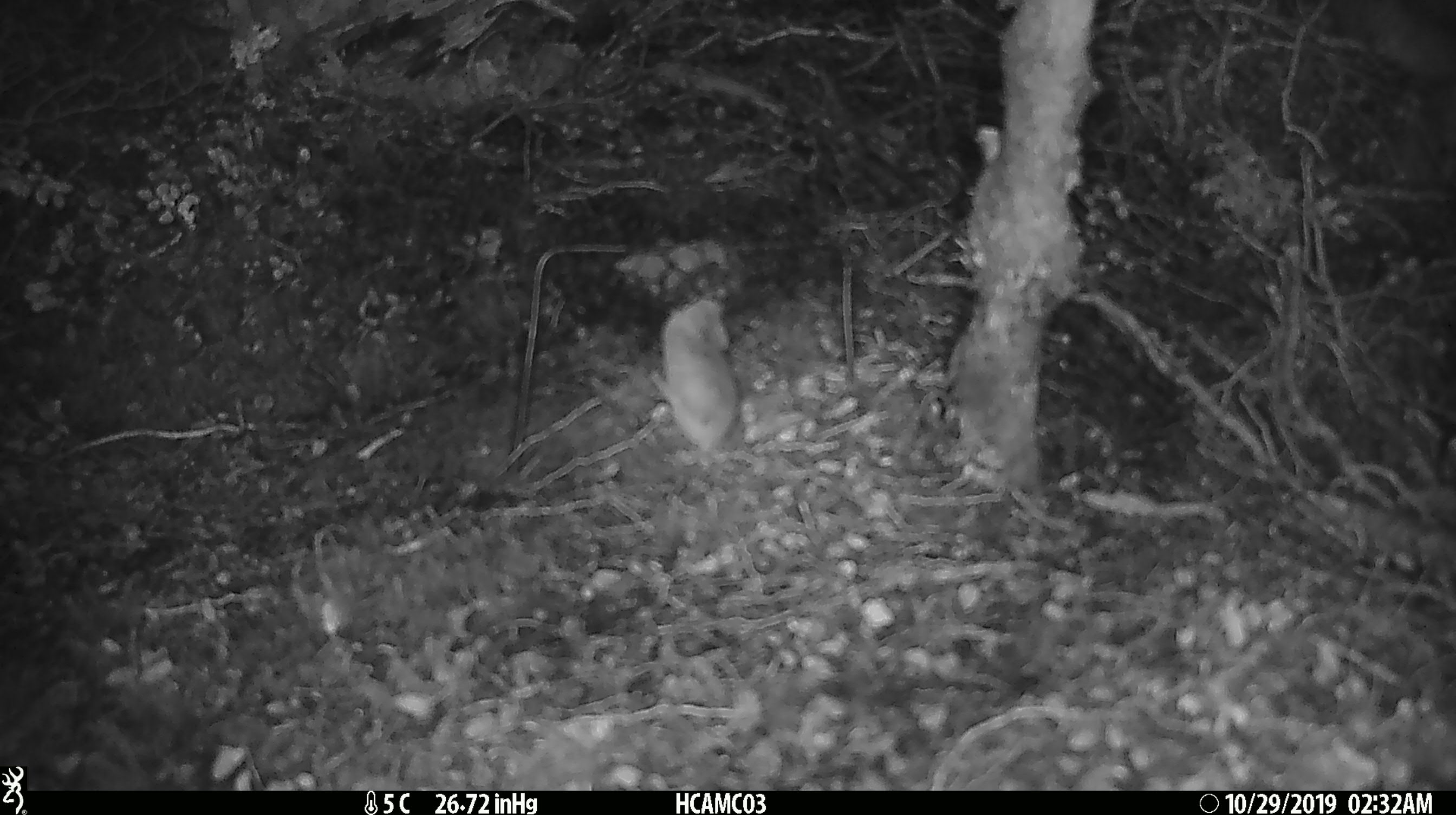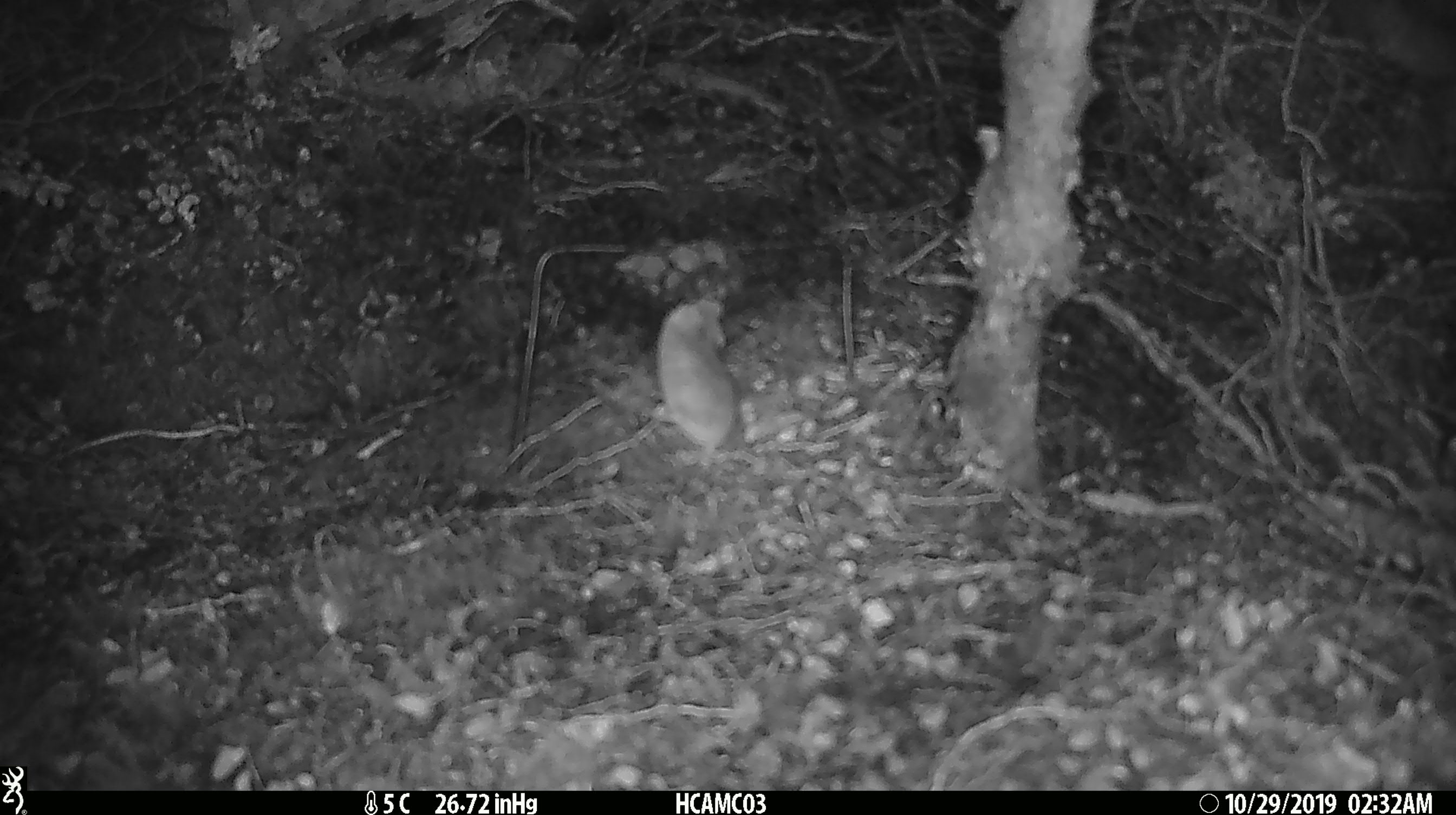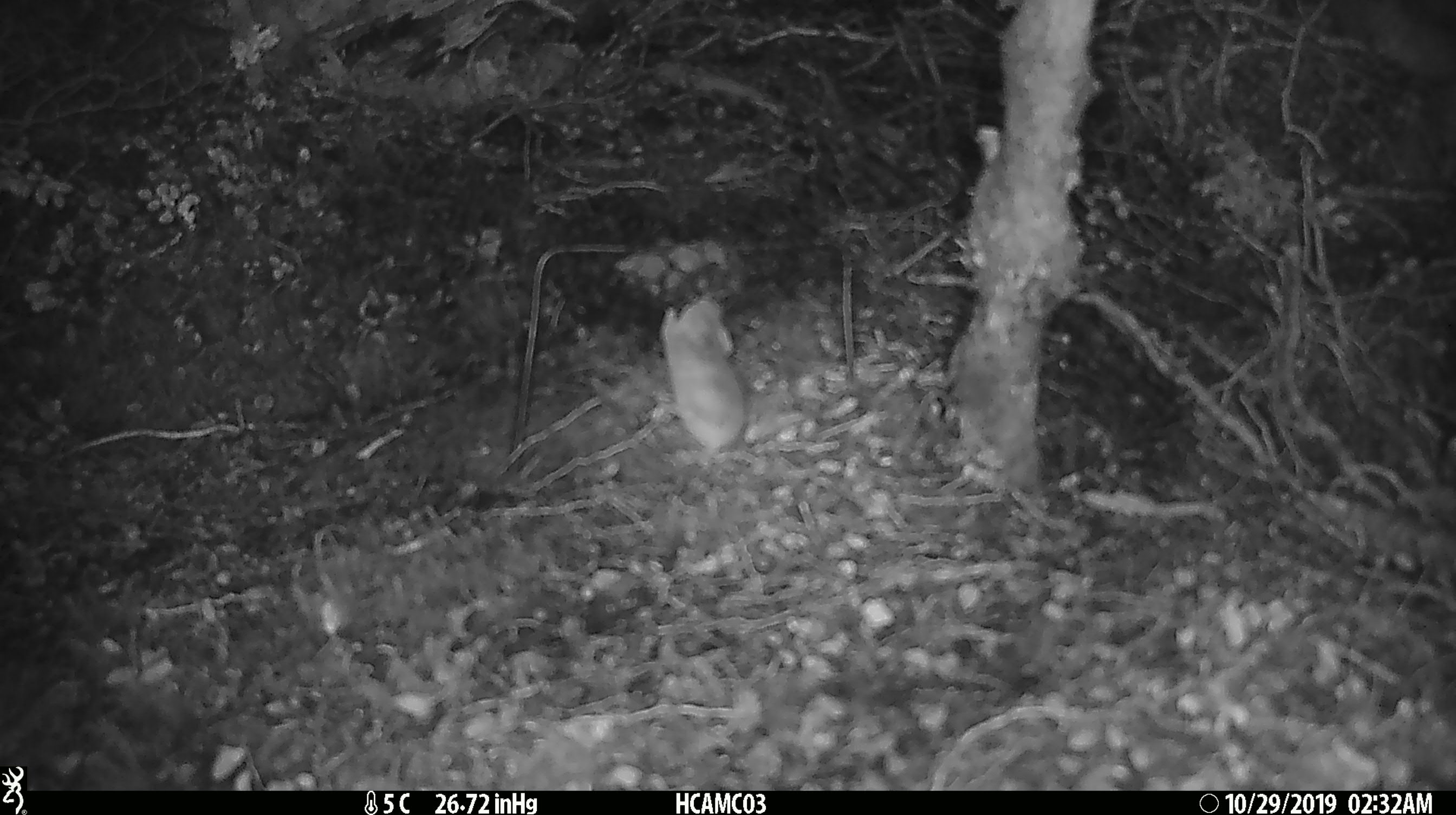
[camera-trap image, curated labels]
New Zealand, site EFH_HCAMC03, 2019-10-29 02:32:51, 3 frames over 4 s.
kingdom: Animalia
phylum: Chordata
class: Mammalia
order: Rodentia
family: Muridae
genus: Mus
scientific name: Mus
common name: mouse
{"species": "mouse (Mus)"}